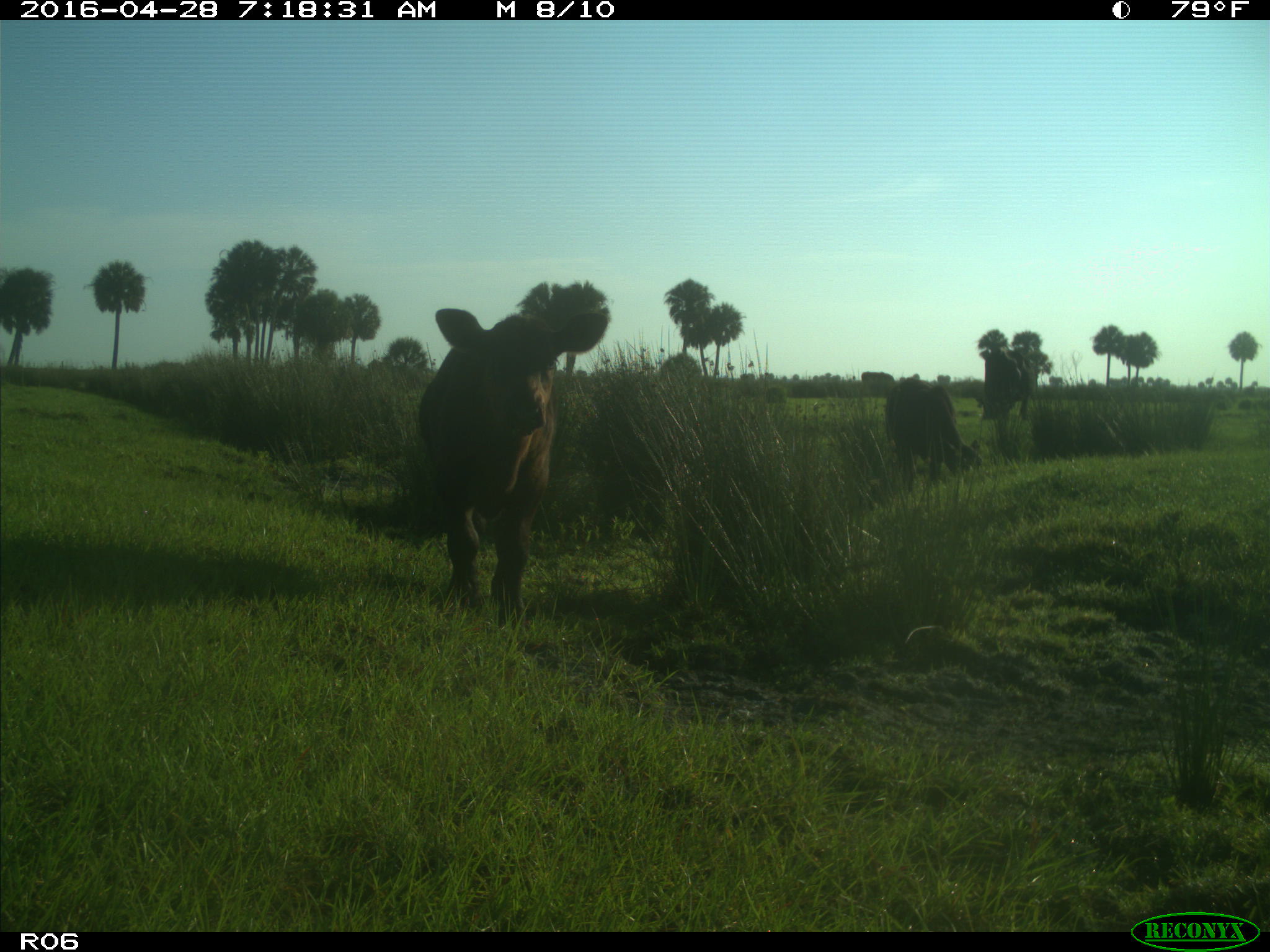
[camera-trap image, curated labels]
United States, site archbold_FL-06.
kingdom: Animalia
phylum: Chordata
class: Mammalia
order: Artiodactyla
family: Bovidae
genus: Bos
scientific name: Bos taurus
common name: domestic cow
Bos taurus (domestic cow).